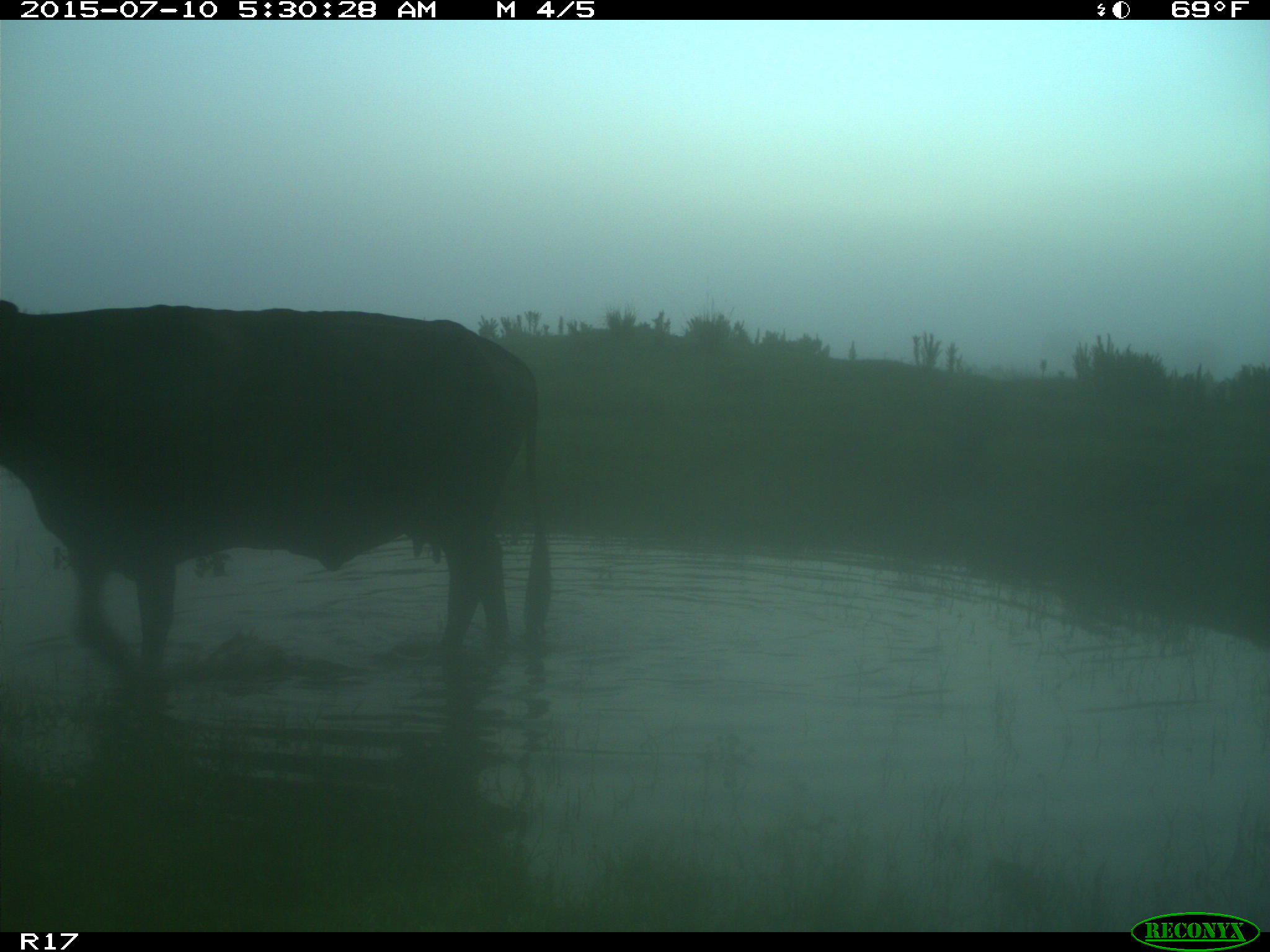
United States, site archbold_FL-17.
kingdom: Animalia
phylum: Chordata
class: Mammalia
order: Artiodactyla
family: Bovidae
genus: Bos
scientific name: Bos taurus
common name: domestic cow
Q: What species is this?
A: Bos taurus (domestic cow).